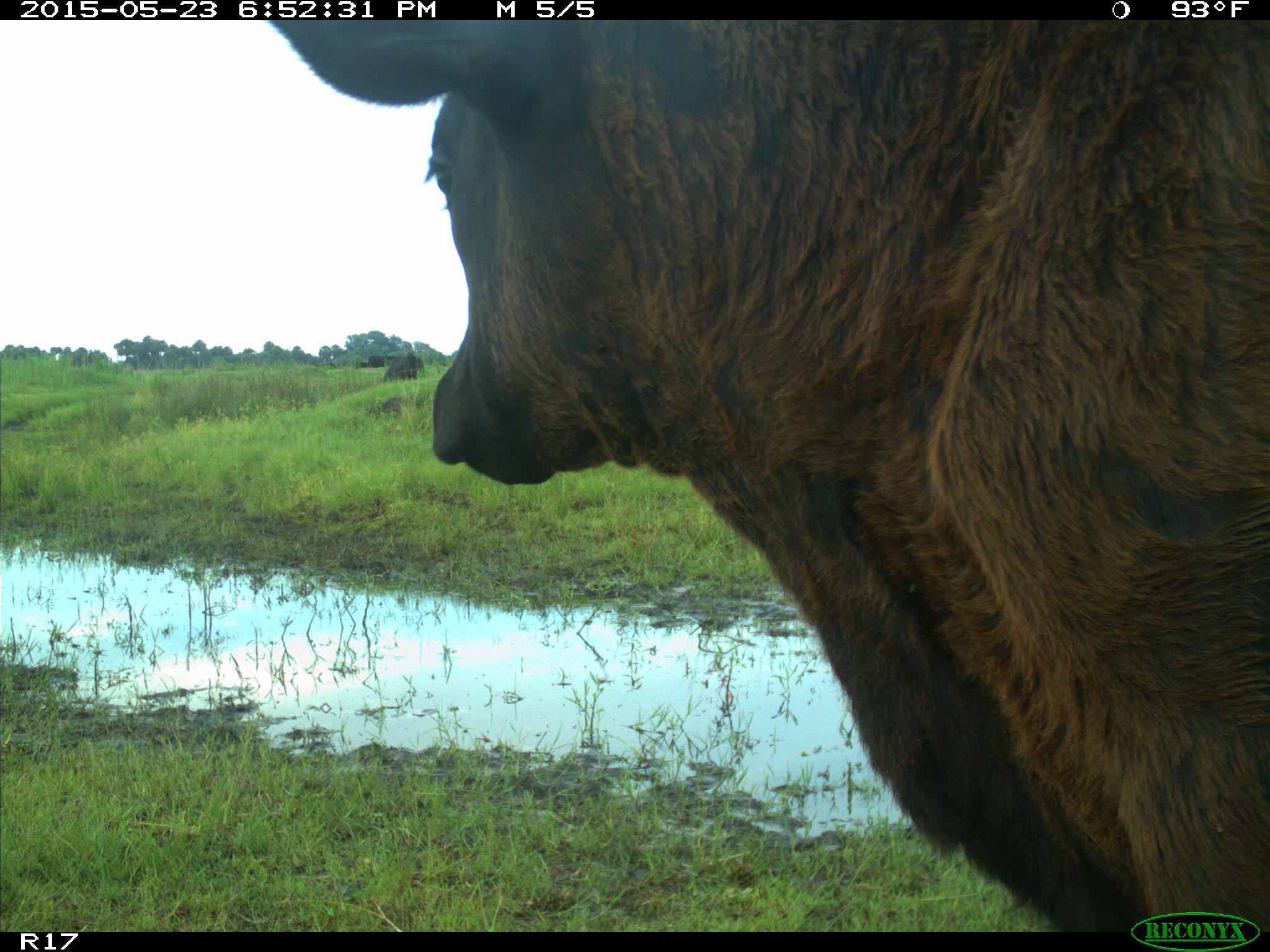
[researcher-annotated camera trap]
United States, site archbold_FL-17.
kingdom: Animalia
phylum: Chordata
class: Mammalia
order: Artiodactyla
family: Bovidae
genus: Bos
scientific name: Bos taurus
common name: domestic cow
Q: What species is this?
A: Bos taurus (domestic cow).